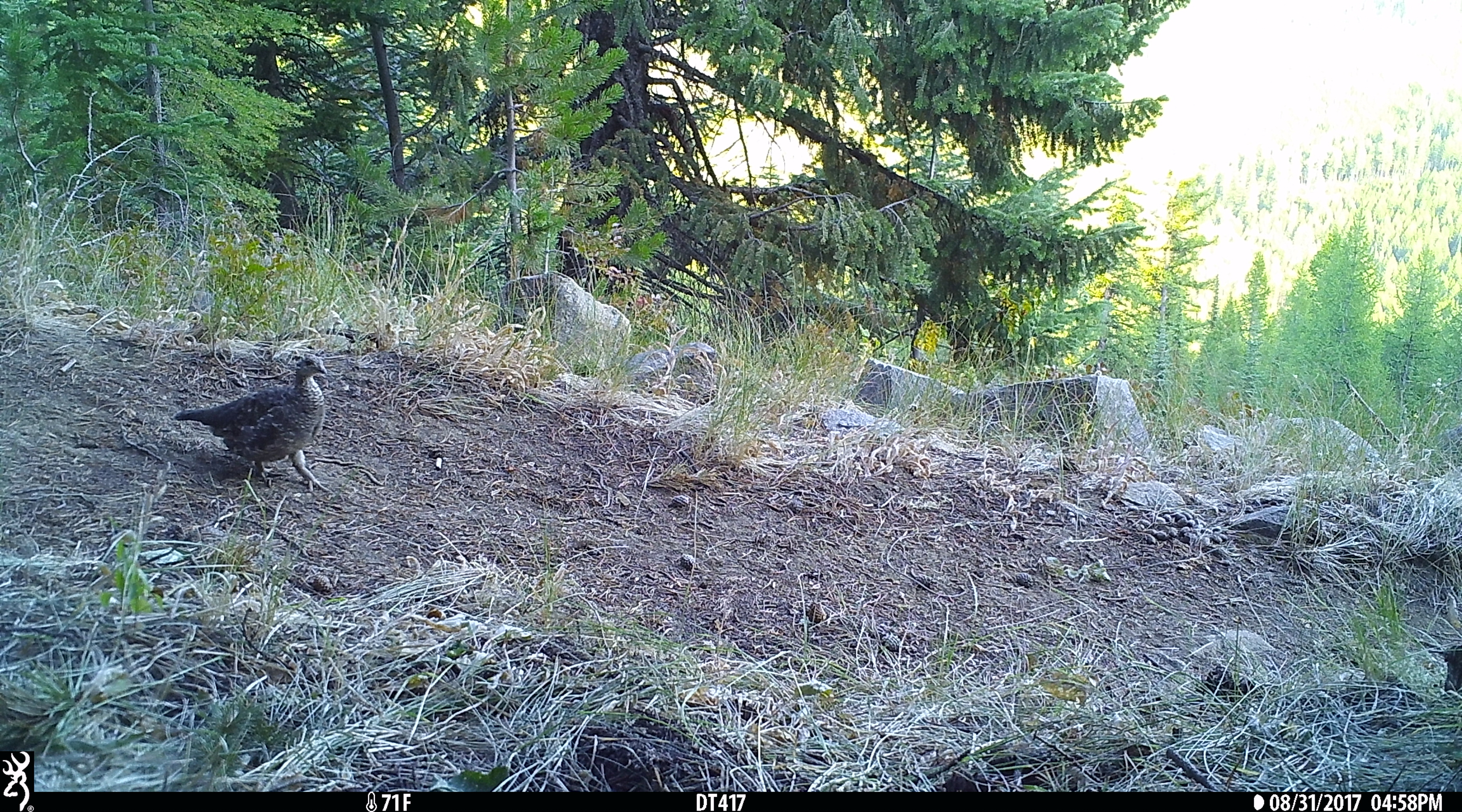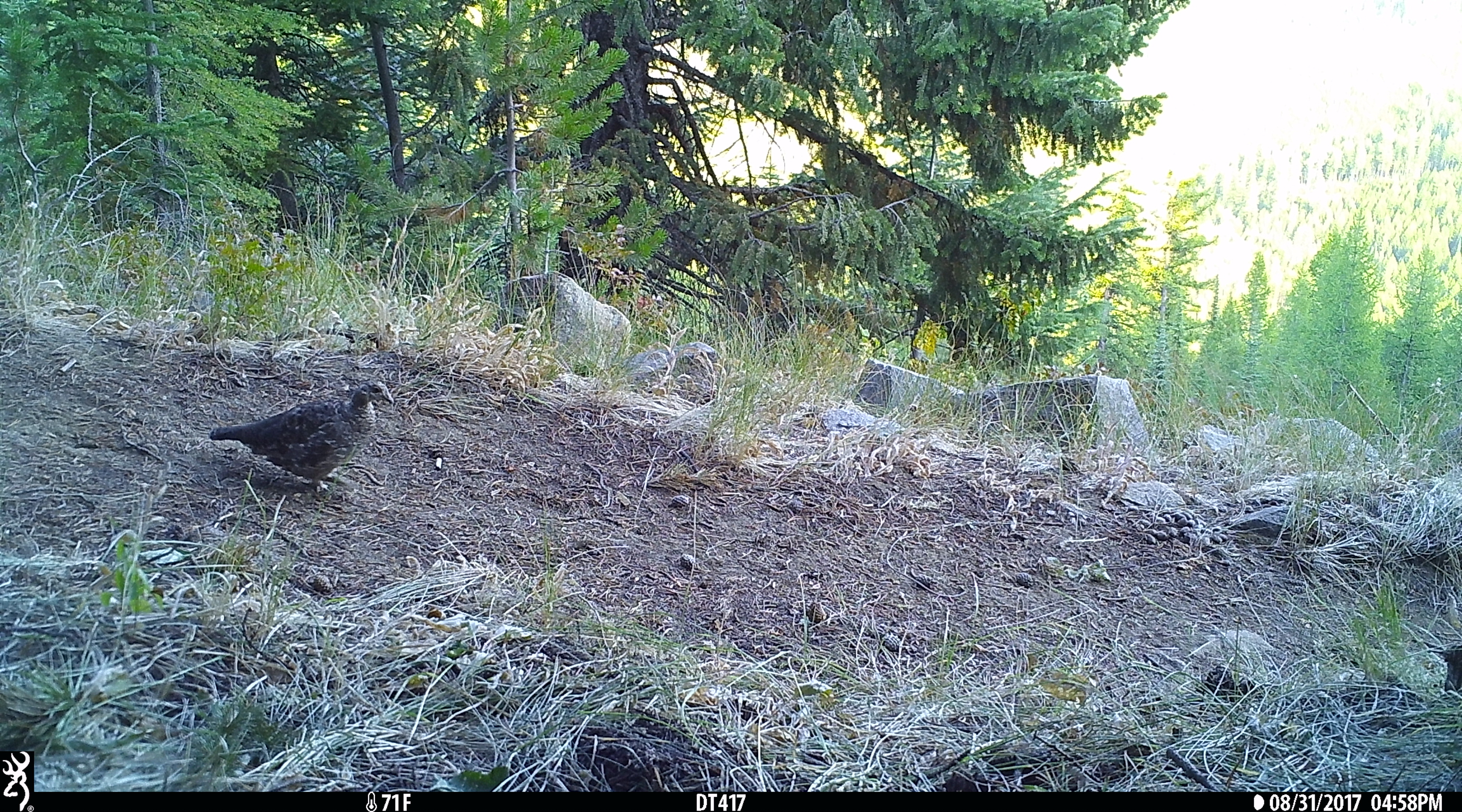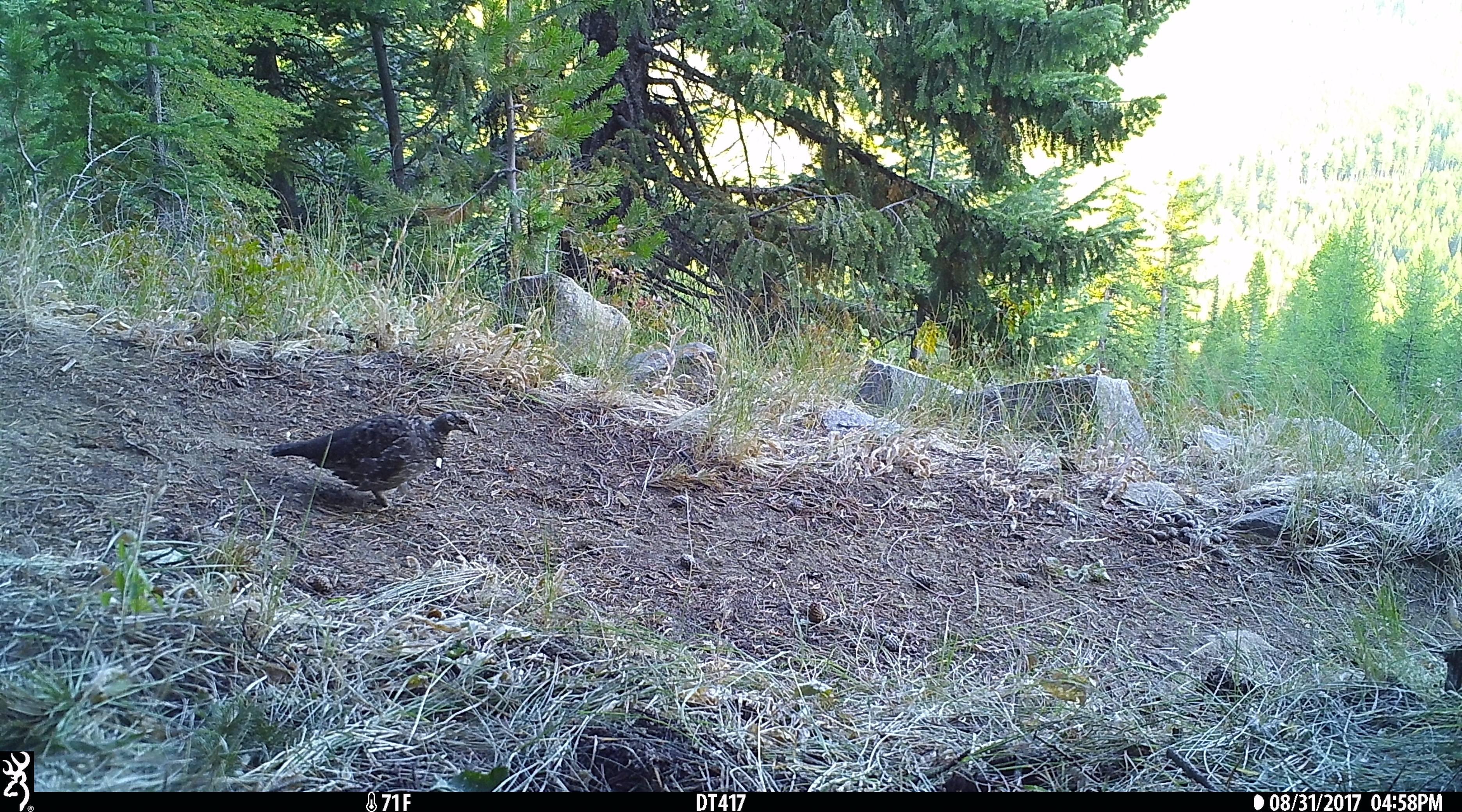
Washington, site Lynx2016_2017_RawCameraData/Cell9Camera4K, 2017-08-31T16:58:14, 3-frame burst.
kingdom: Animalia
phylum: Chordata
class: Aves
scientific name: Aves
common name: birds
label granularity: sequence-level